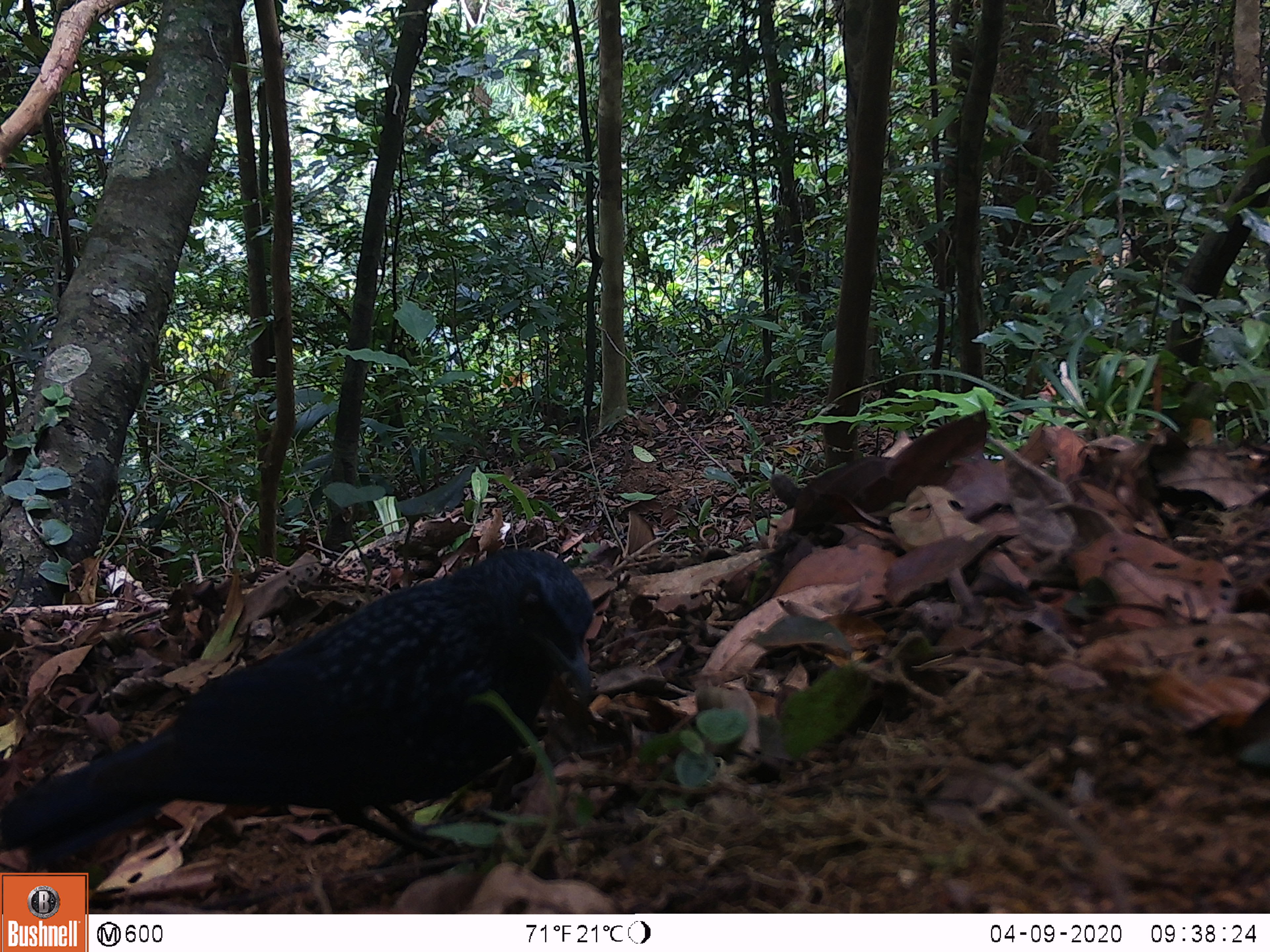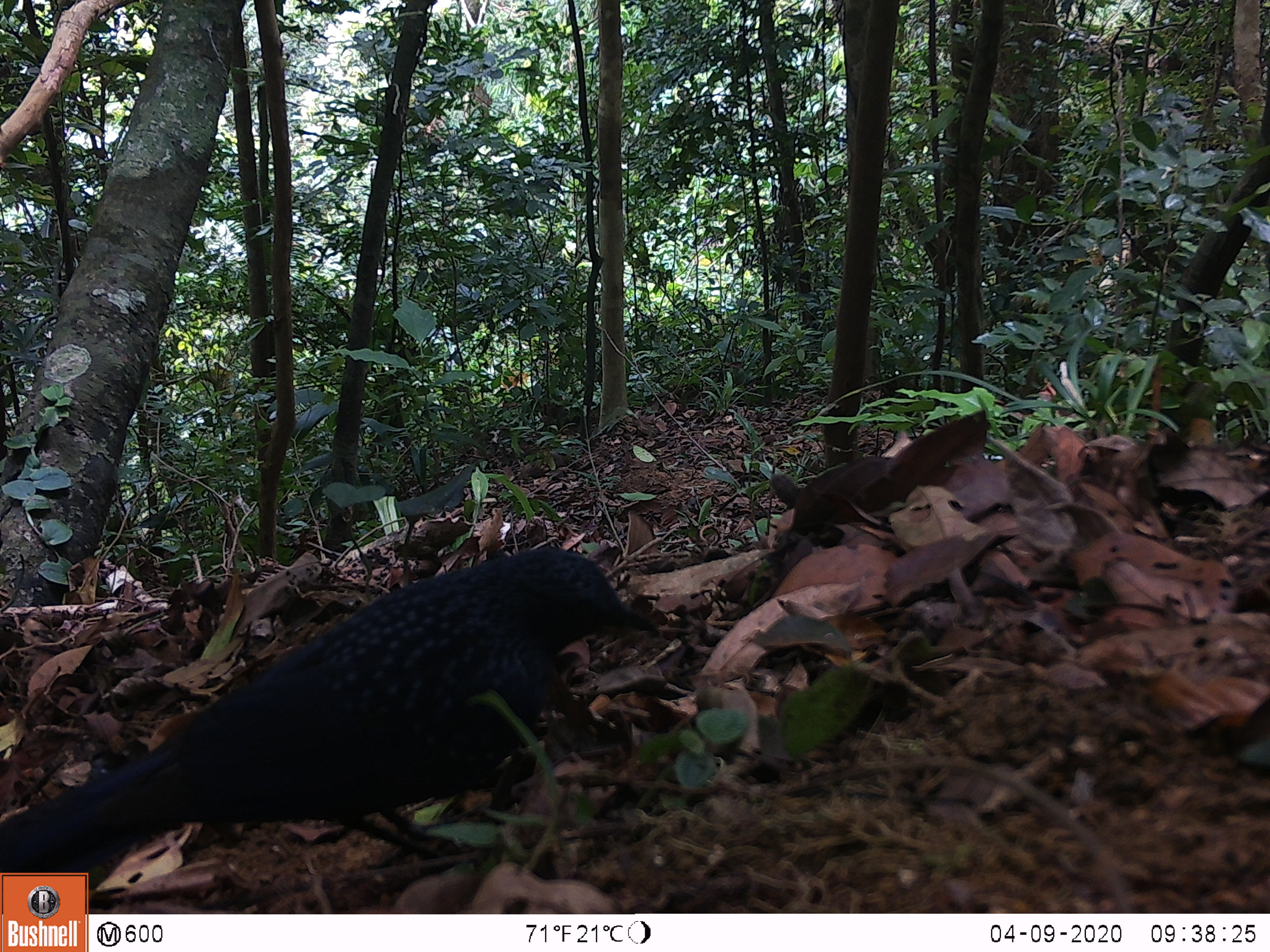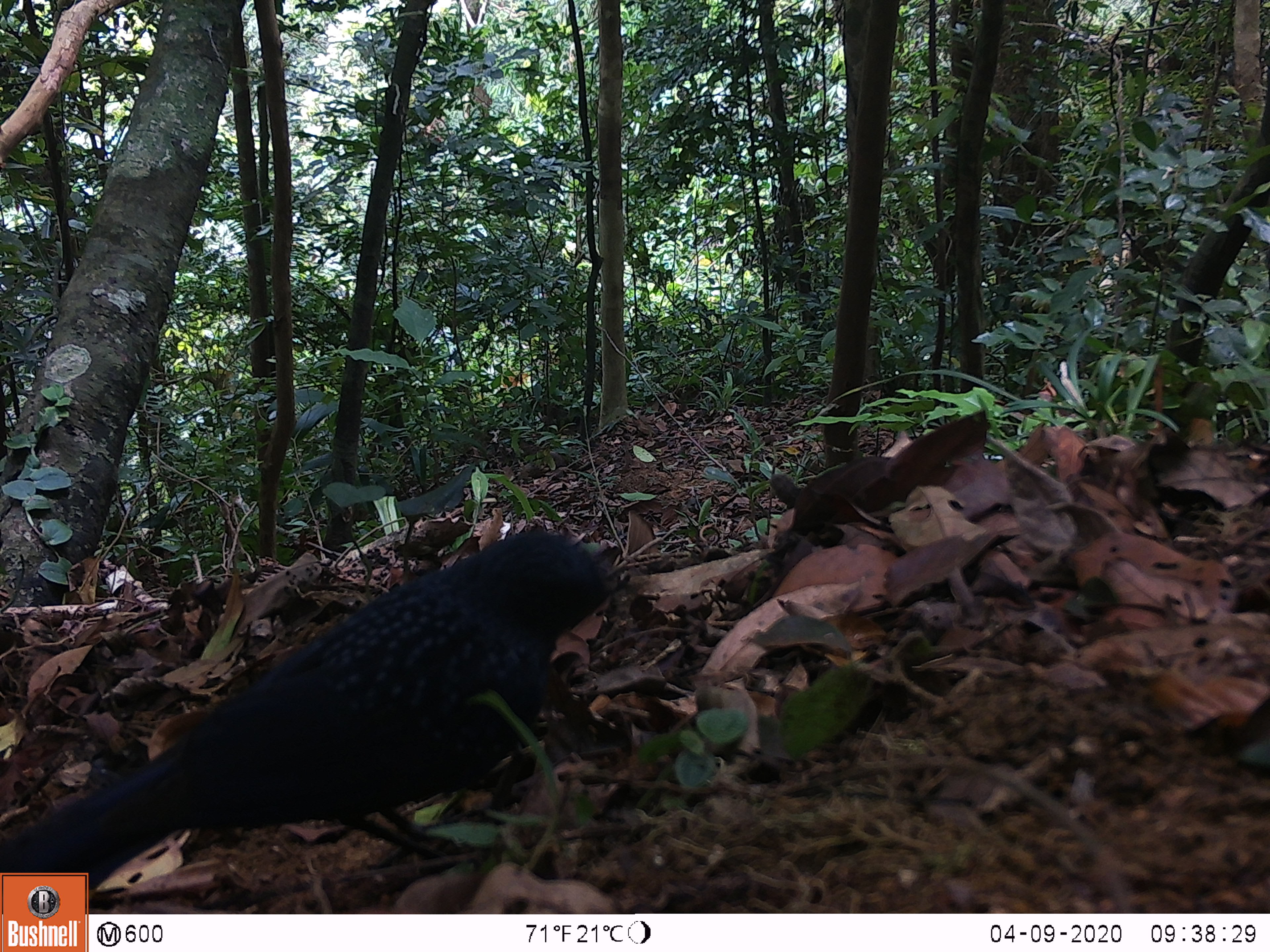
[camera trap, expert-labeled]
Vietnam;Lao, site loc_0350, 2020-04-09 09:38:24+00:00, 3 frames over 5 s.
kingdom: Animalia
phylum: Chordata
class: Aves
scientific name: Aves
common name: bird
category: unidentified bird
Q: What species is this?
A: Unidentified bird (bird) (Aves).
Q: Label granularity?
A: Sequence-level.